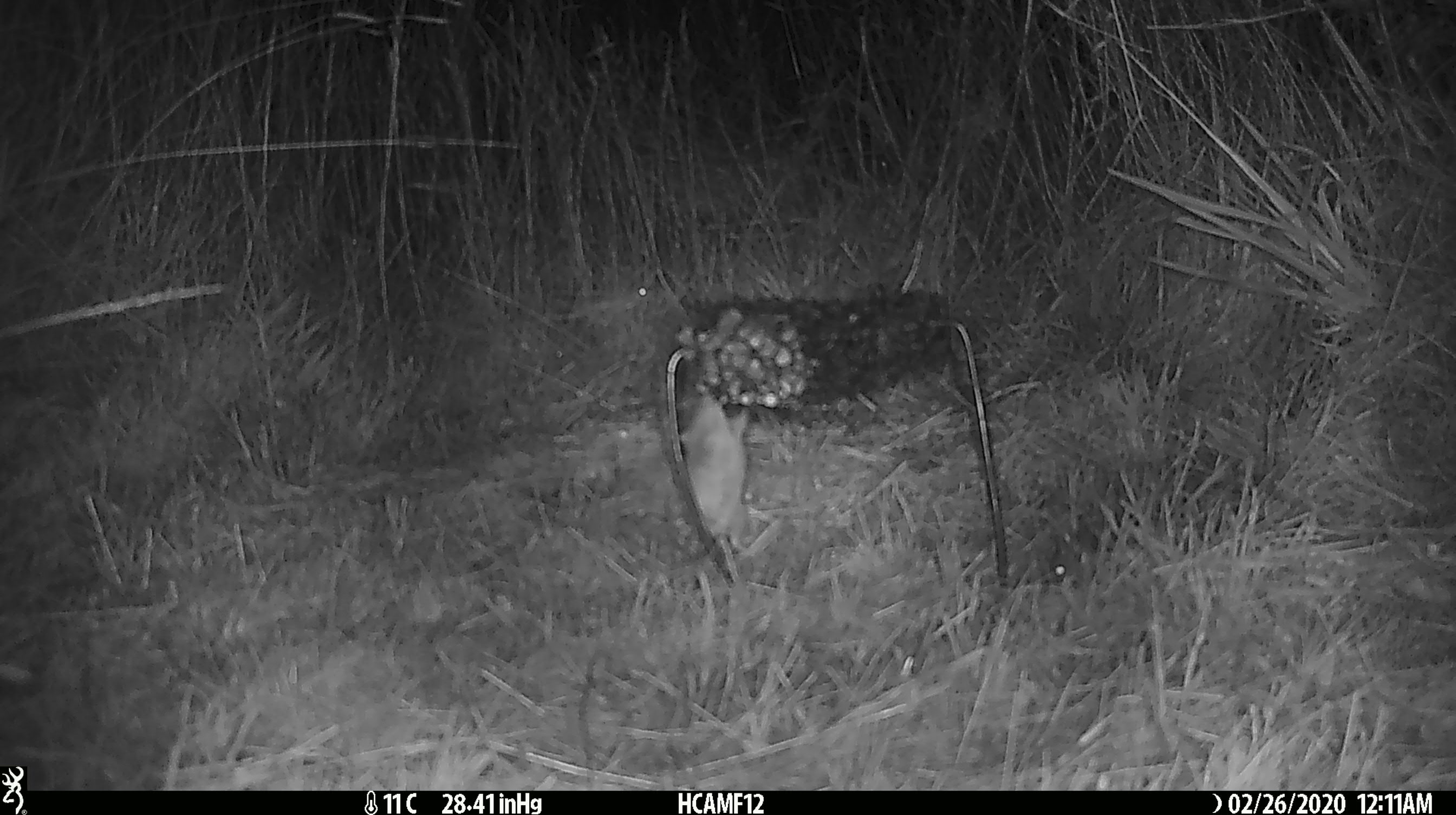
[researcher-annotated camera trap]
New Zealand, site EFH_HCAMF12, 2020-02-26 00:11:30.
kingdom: Animalia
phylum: Chordata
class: Mammalia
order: Rodentia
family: Muridae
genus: Mus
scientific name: Mus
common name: mouse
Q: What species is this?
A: Mouse (Mus).